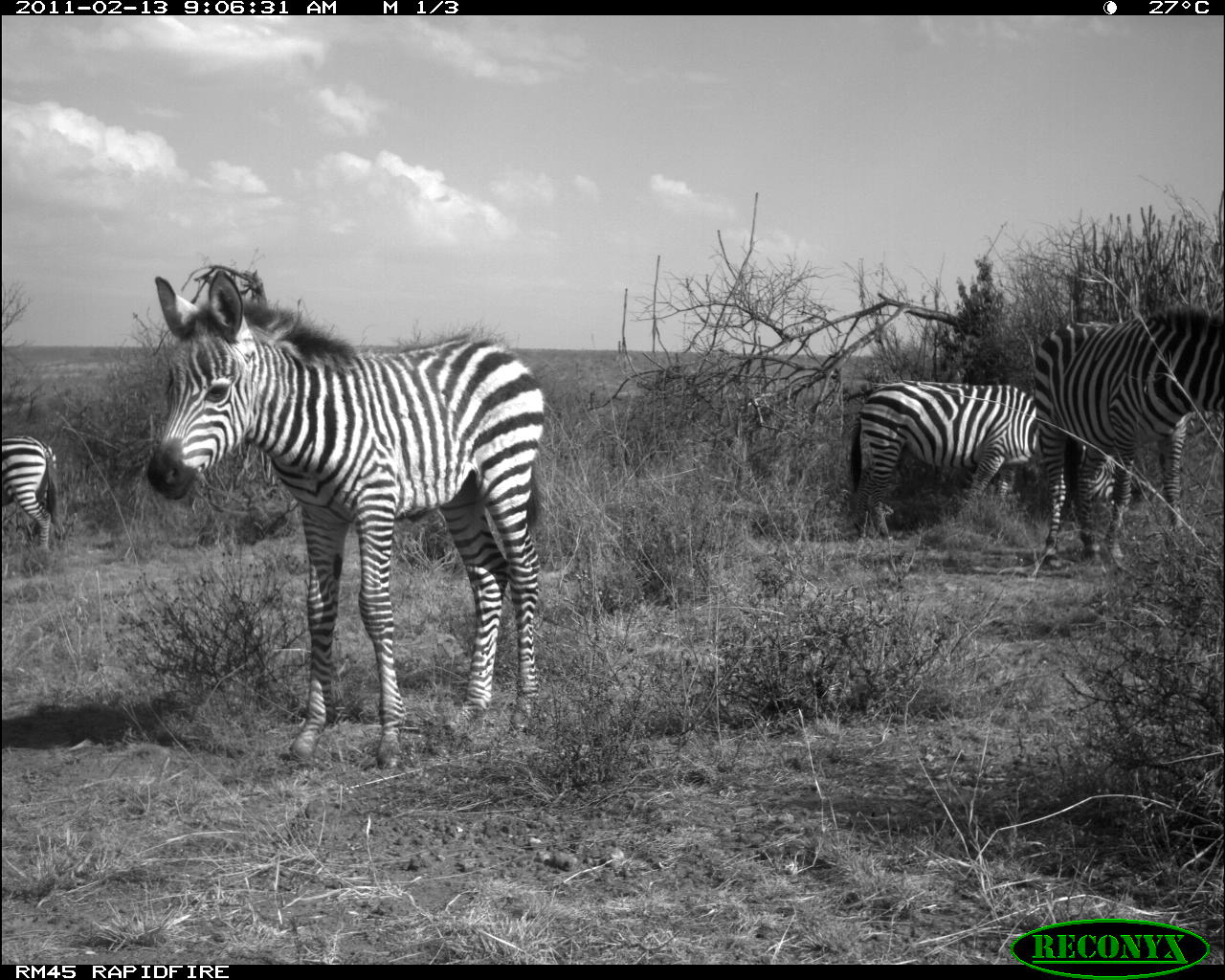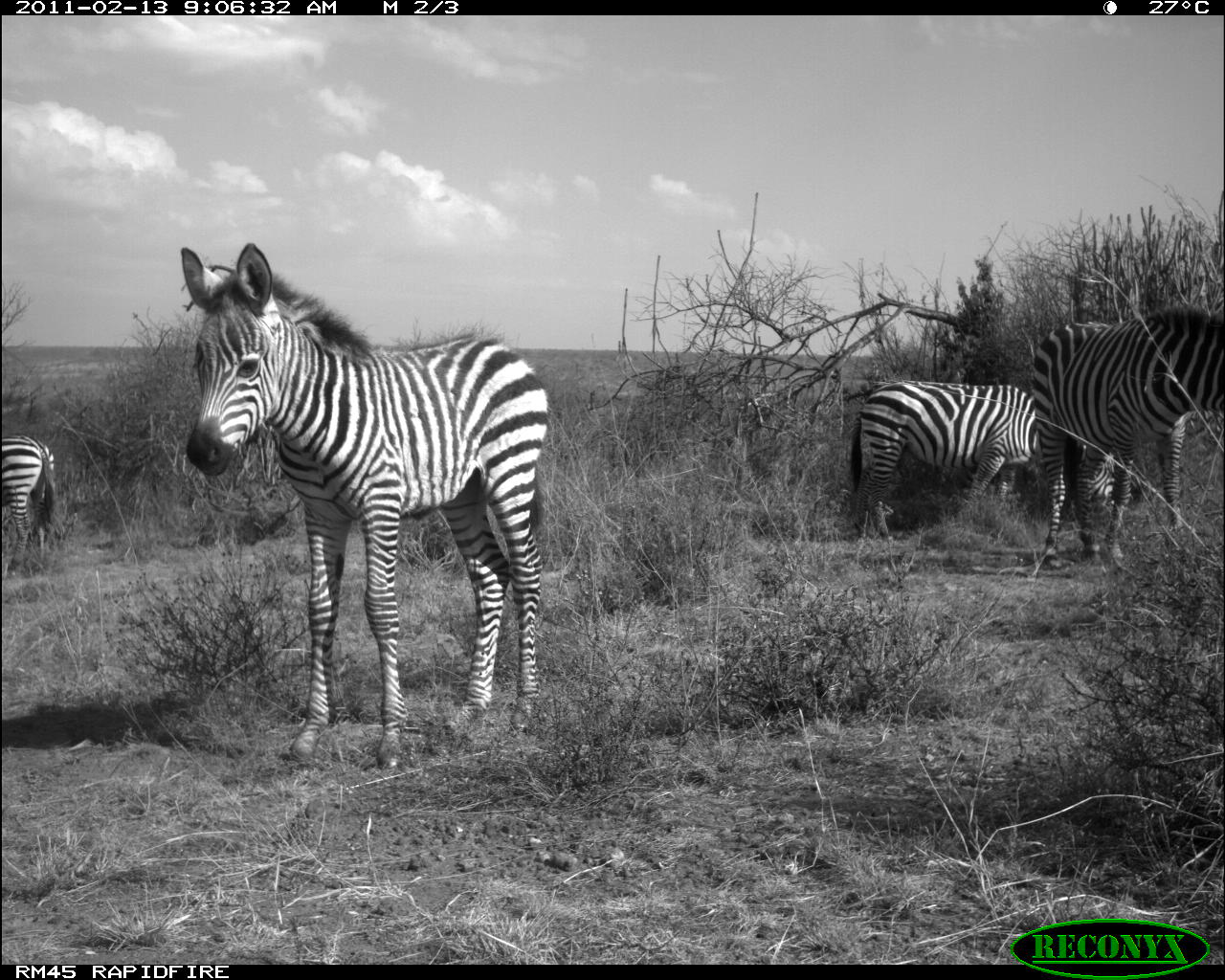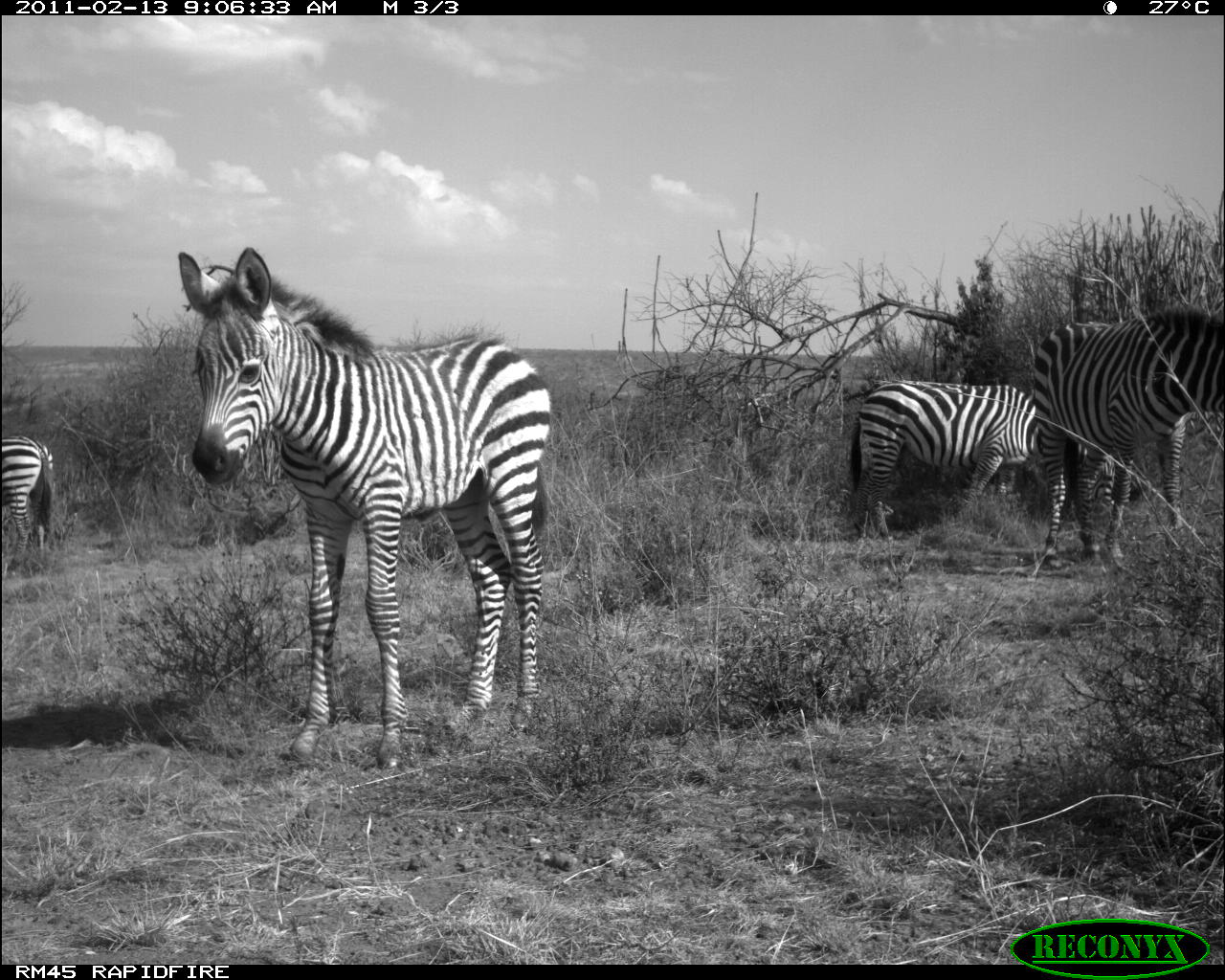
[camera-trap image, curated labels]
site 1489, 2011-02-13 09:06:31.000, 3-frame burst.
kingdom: Animalia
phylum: Chordata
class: Mammalia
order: Perissodactyla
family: Equidae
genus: Equus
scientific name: Equus quagga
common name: plains zebra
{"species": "Equus quagga (plains zebra)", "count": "4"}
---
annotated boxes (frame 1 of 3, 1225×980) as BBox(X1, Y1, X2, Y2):
equus quagga: BBox(145, 270, 549, 770); BBox(1033, 308, 1224, 560); BBox(851, 380, 1116, 541); BBox(2, 435, 57, 549)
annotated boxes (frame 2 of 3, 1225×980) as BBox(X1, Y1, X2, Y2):
equus quagga: BBox(177, 241, 553, 771); BBox(1030, 304, 1224, 564); BBox(846, 376, 1120, 544); BBox(1, 432, 60, 568)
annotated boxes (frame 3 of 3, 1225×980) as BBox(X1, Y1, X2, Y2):
equus quagga: BBox(178, 246, 553, 772); BBox(1031, 303, 1225, 576); BBox(847, 379, 1149, 545); BBox(0, 434, 57, 574)